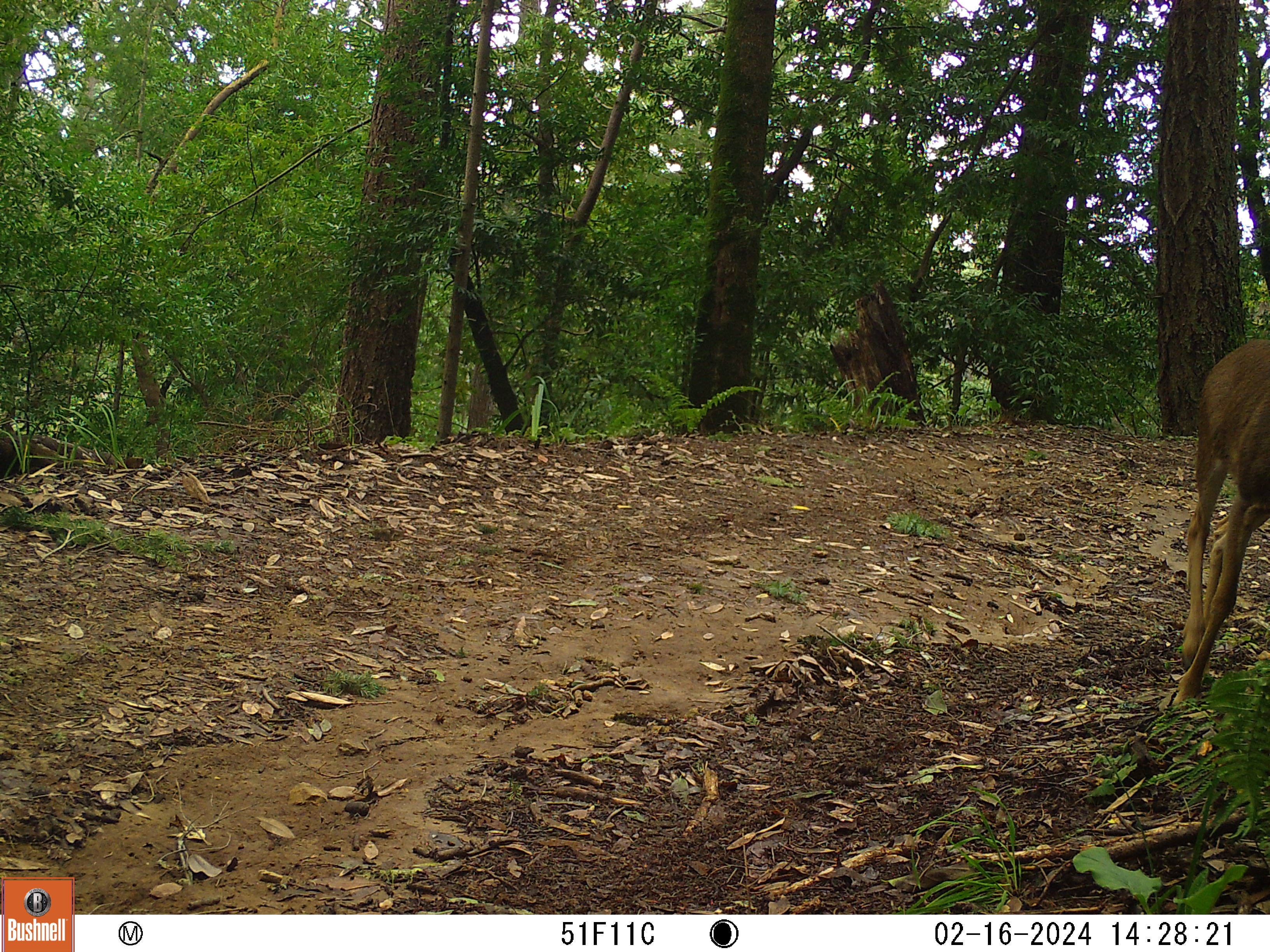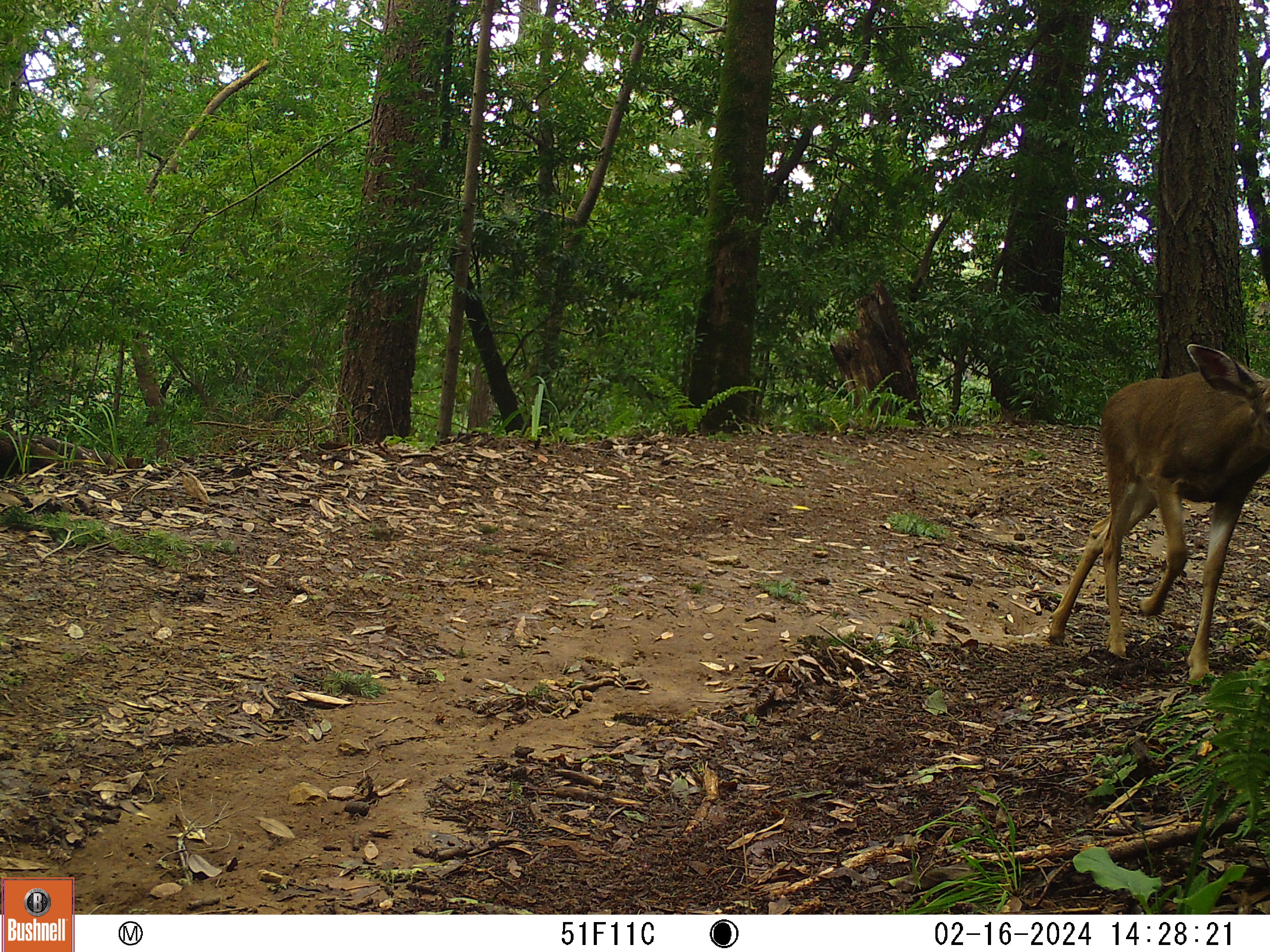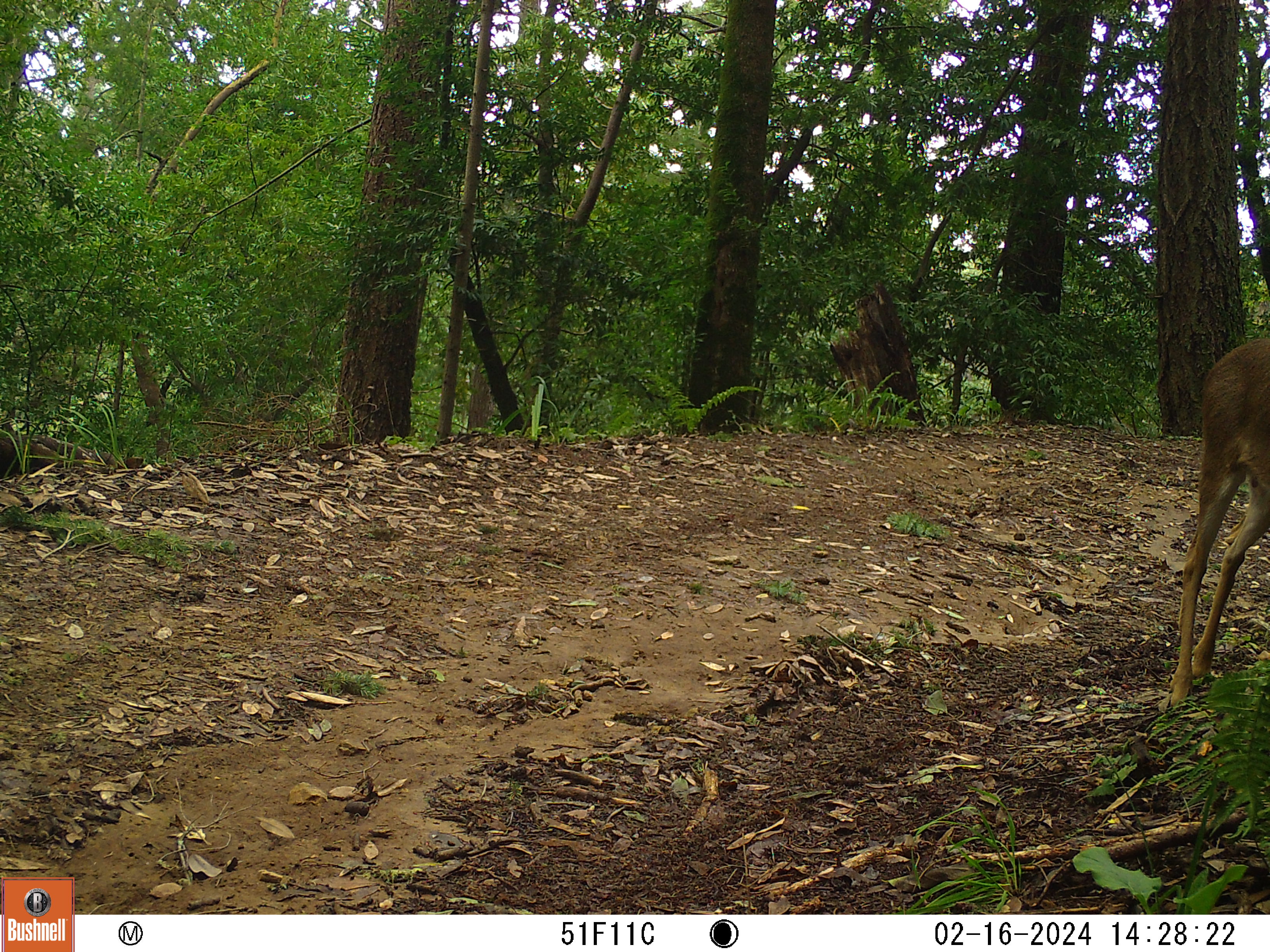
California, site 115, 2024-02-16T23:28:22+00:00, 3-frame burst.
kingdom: Animalia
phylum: Chordata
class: Mammalia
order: Artiodactyla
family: Cervidae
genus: Odocoileus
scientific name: Odocoileus hemionus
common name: mule deer